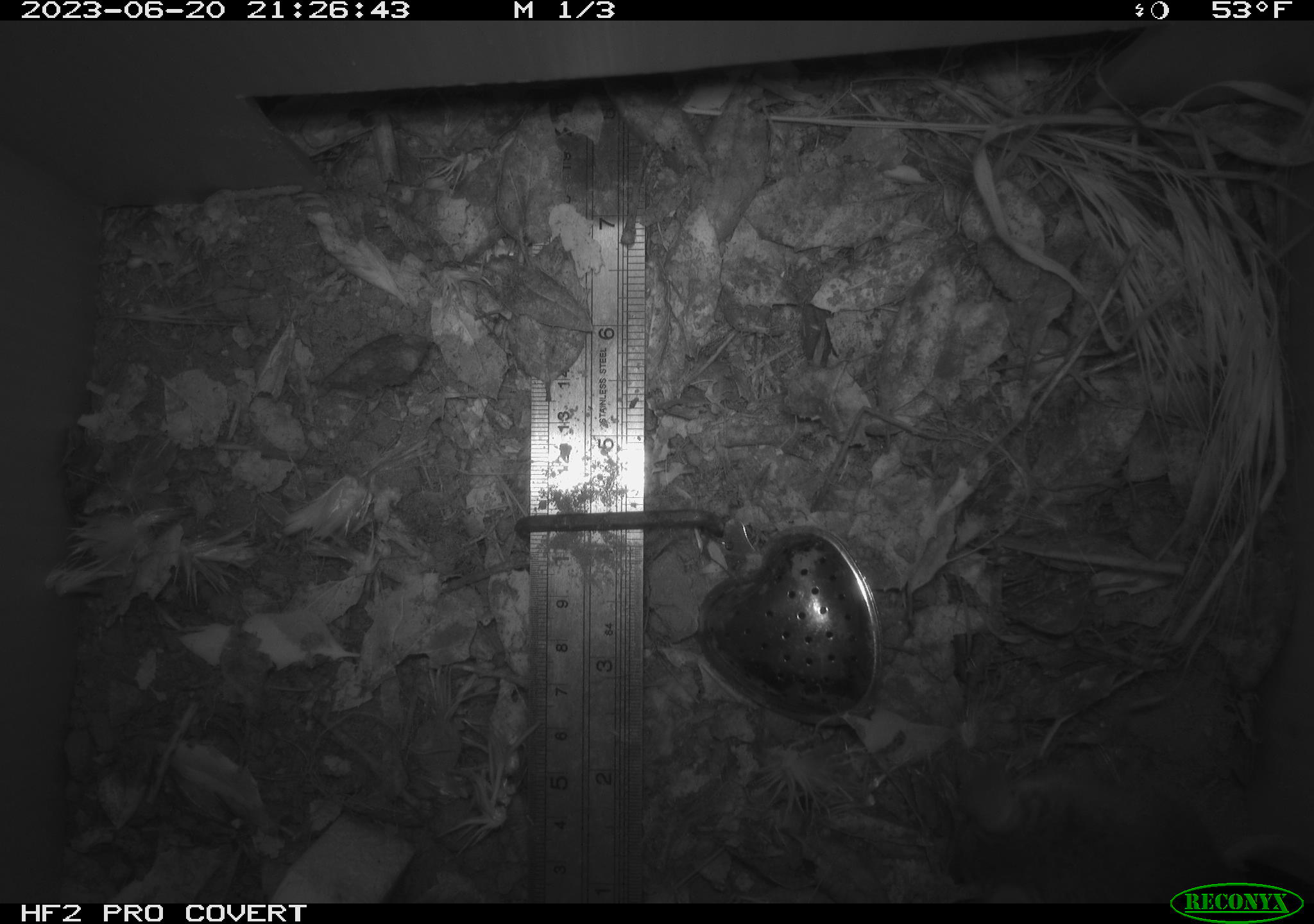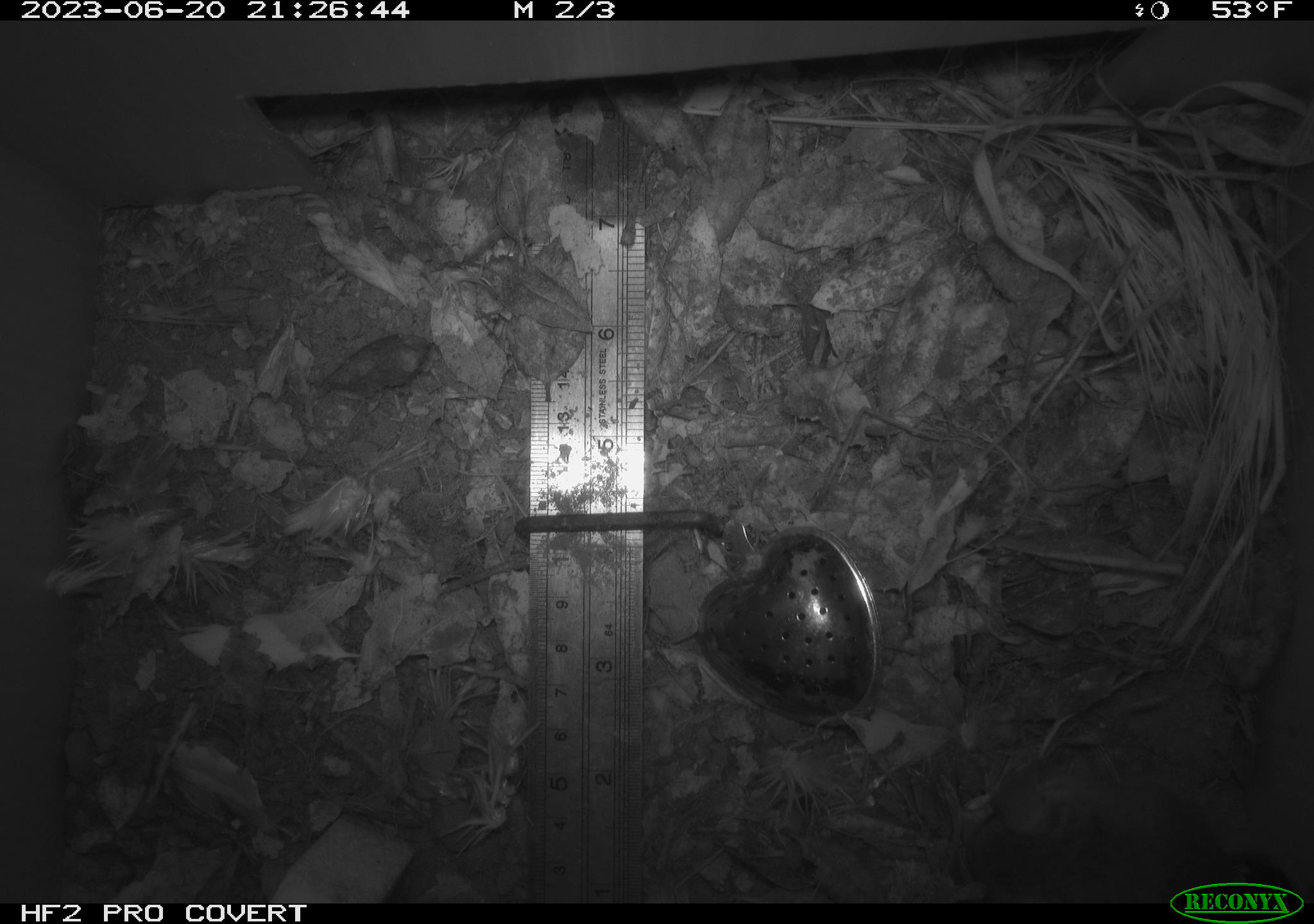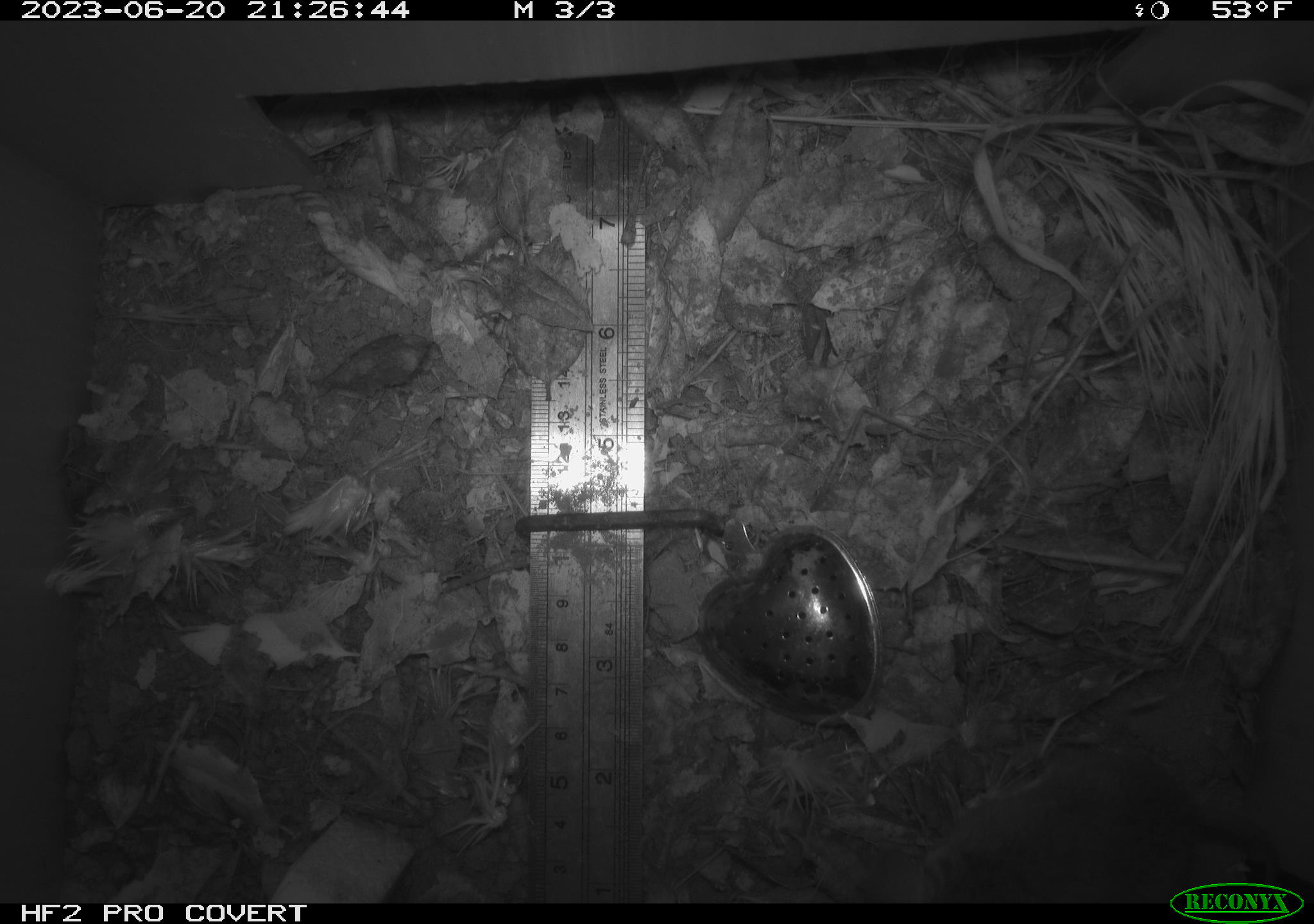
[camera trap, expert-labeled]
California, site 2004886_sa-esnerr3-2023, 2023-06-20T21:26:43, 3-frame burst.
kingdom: Animalia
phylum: Chordata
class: Mammalia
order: Rodentia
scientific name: Rodentia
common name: mouse species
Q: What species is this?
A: Mouse species (Rodentia).